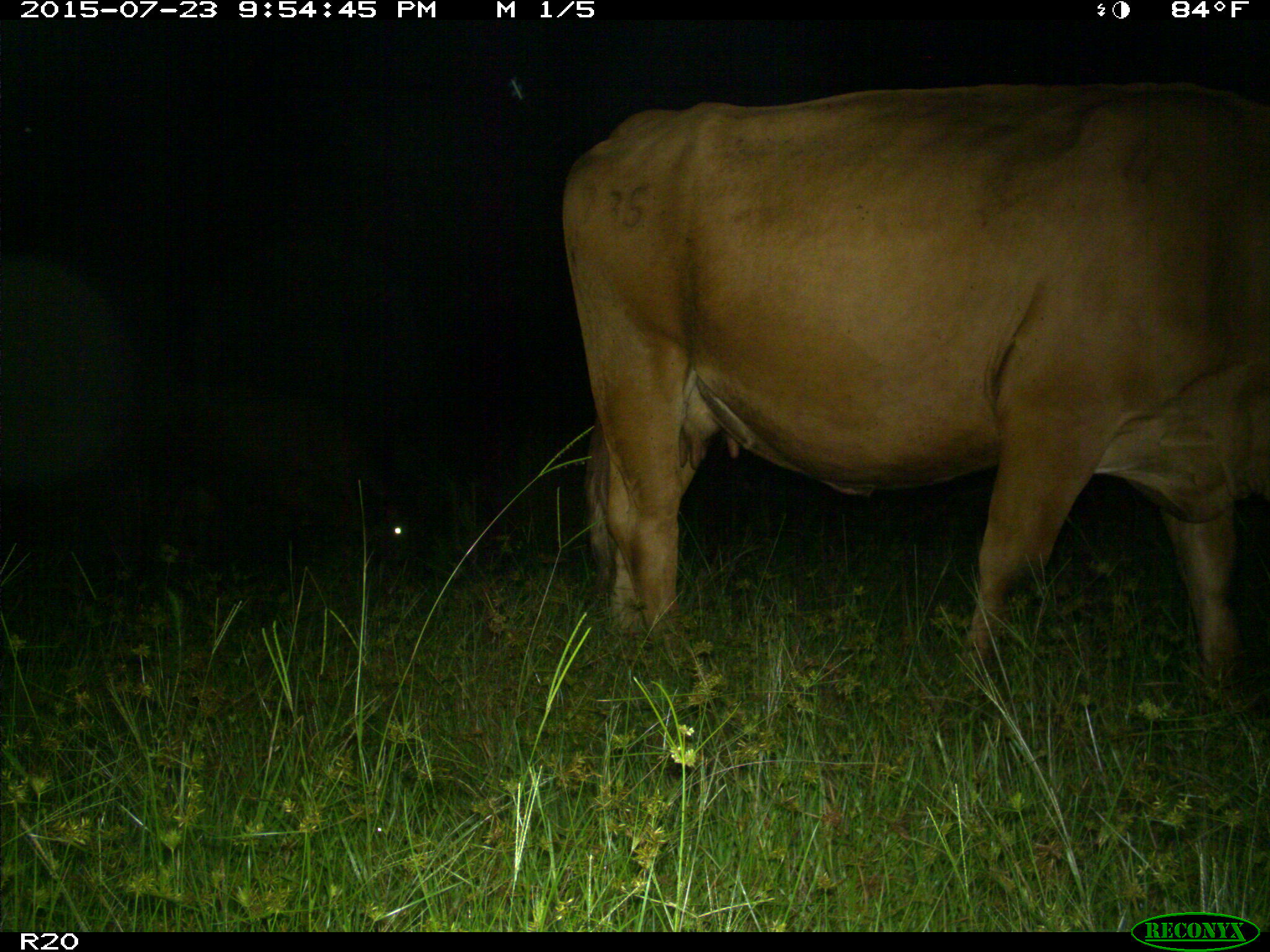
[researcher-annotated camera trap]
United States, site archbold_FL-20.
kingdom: Animalia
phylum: Chordata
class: Mammalia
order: Artiodactyla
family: Bovidae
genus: Bos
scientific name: Bos taurus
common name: domestic cow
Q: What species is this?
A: Bos taurus (domestic cow).